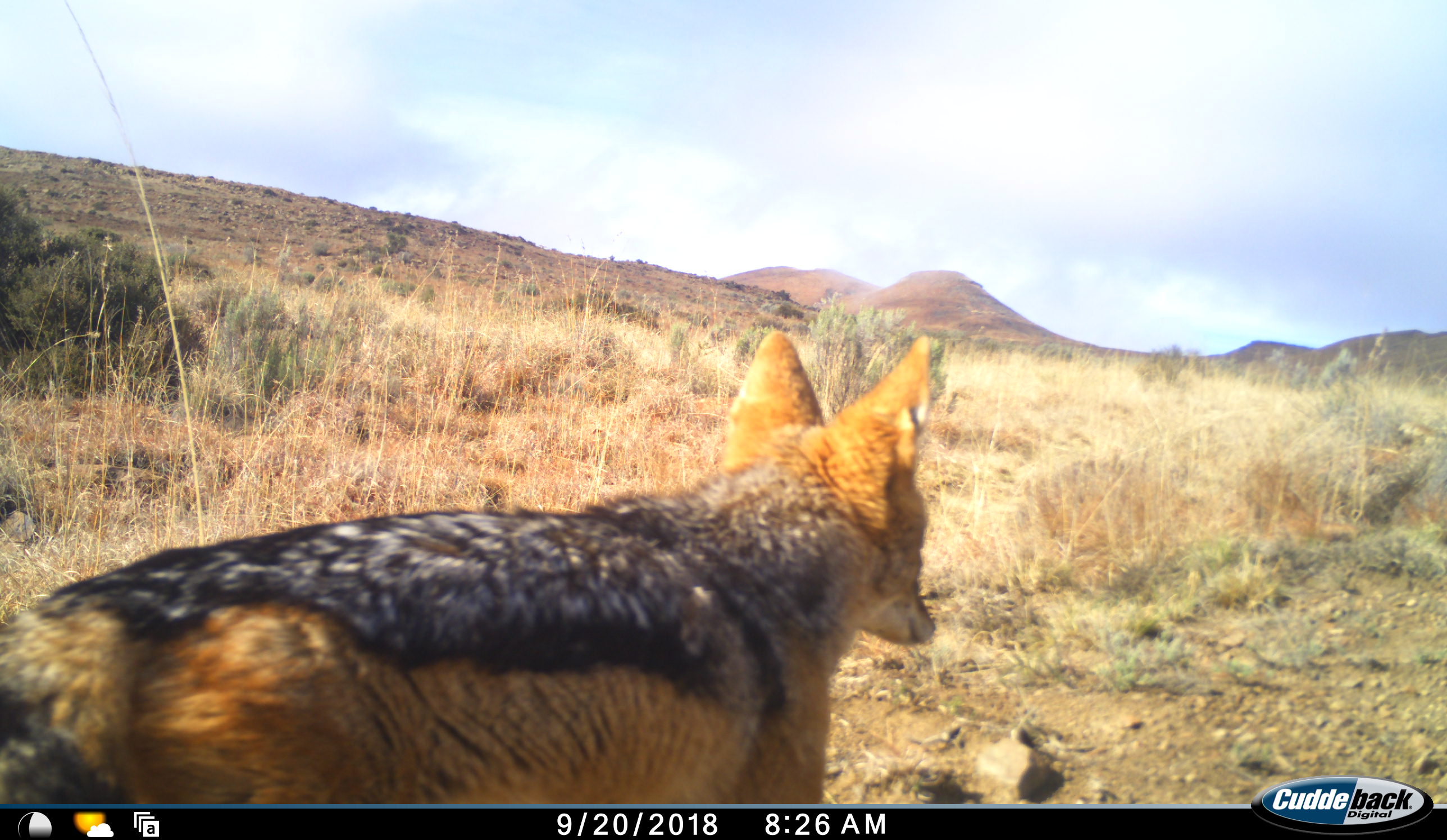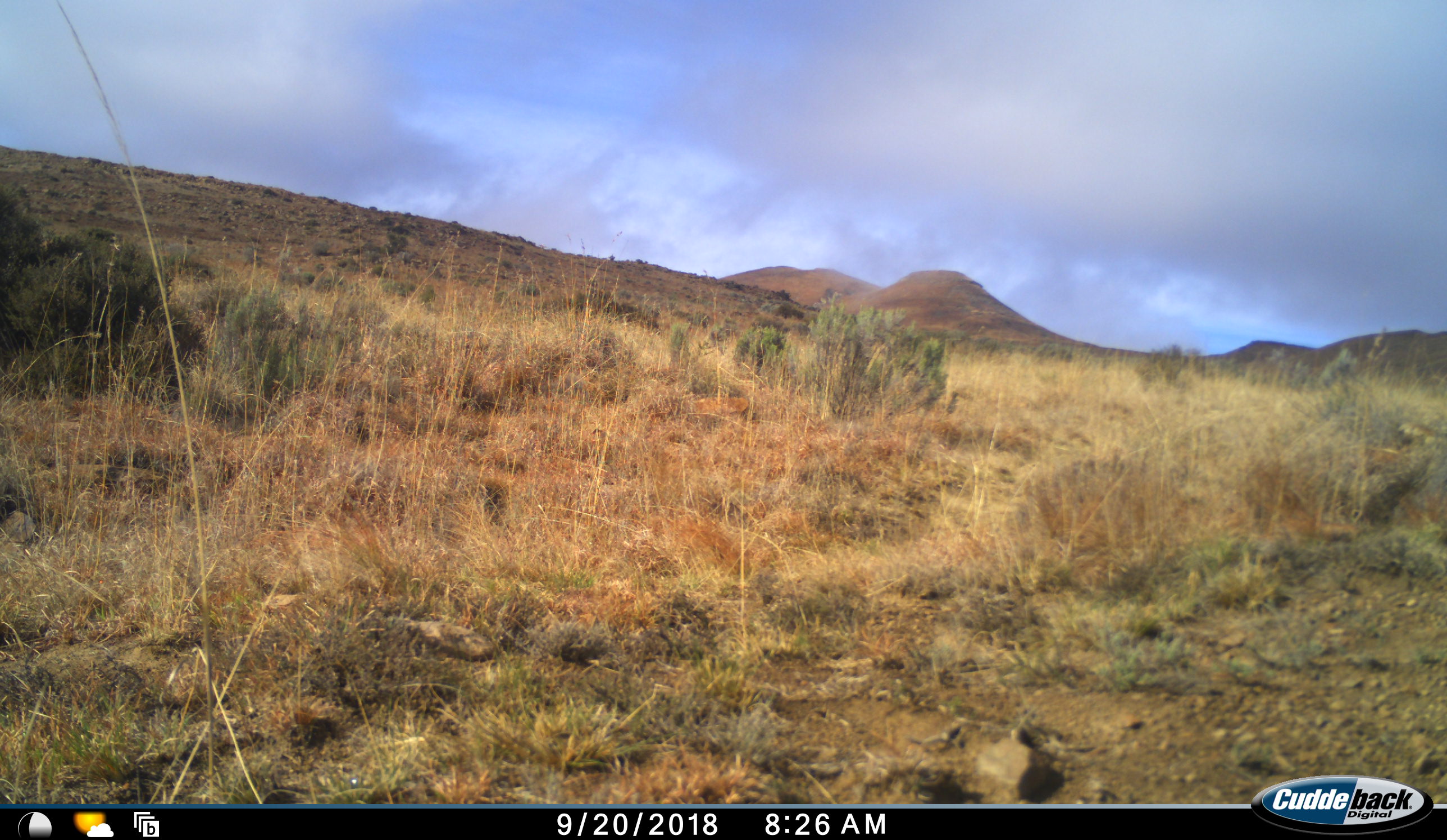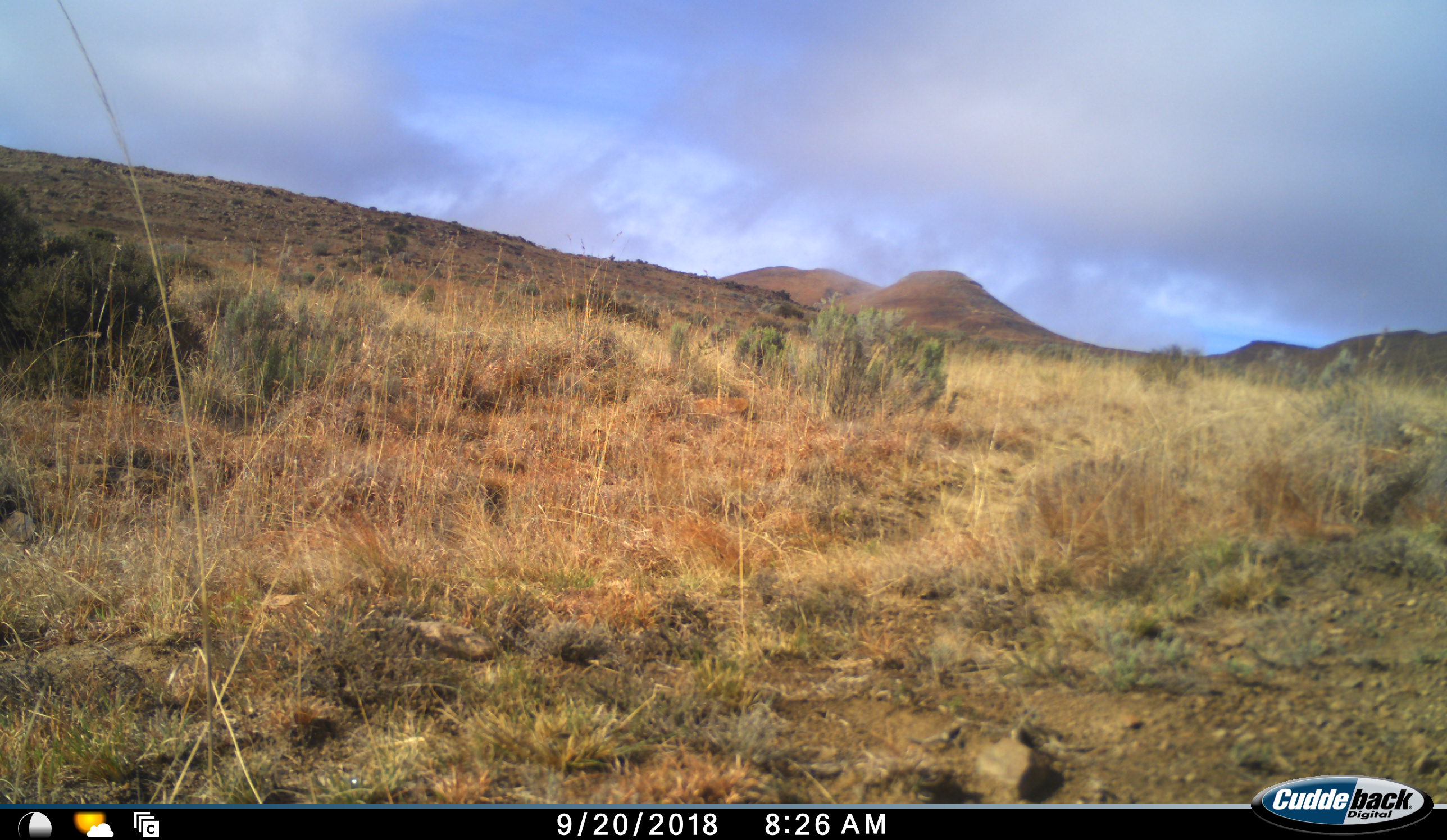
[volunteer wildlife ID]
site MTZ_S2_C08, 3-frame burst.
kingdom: Animalia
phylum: Chordata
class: Mammalia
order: Carnivora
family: Canidae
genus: Lupulella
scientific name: Lupulella mesomelas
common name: black-backed jackal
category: jackalblackbacked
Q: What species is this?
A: Jackalblackbacked (black-backed jackal) (Lupulella mesomelas).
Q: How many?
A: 1.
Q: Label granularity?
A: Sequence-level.